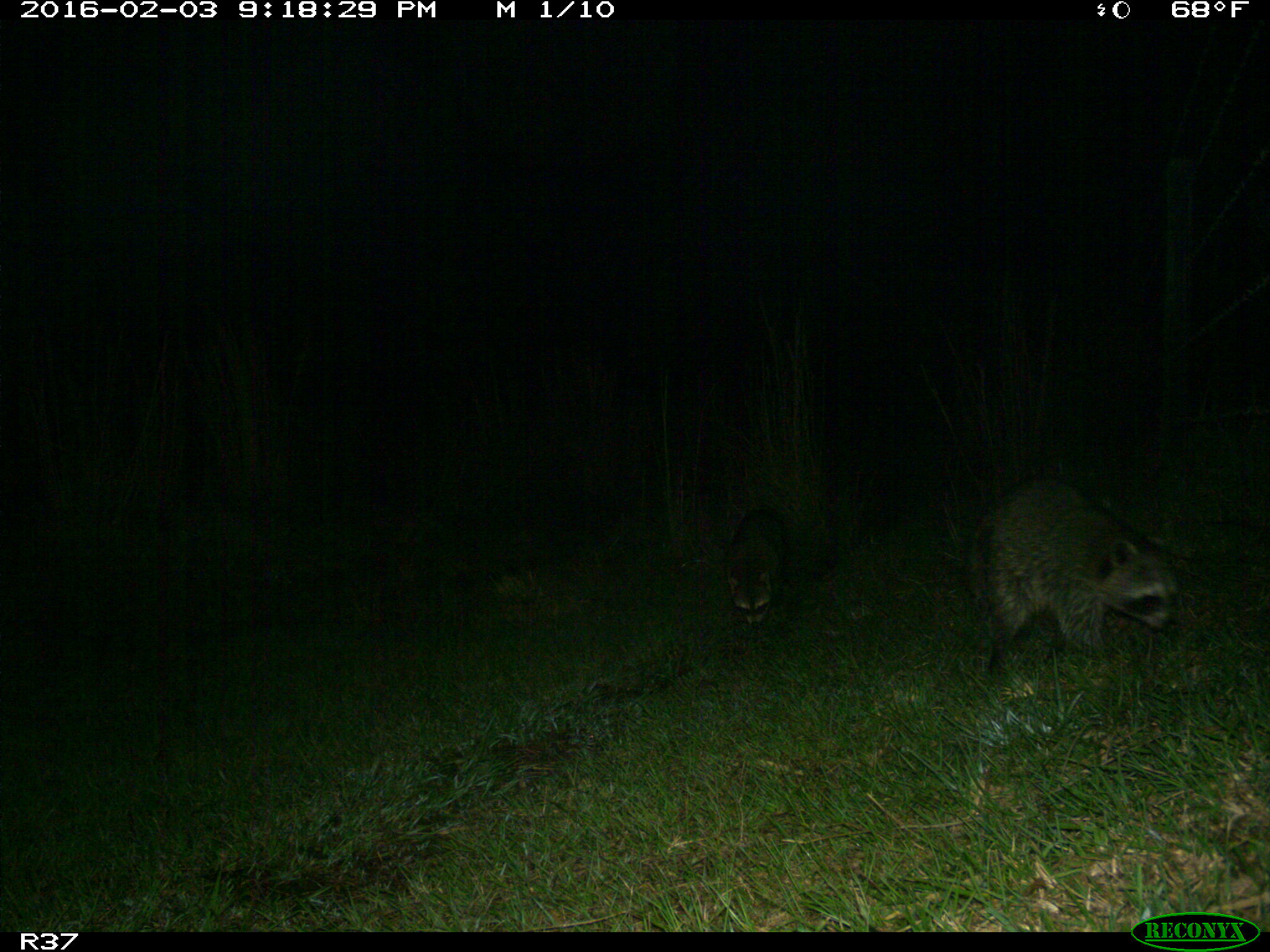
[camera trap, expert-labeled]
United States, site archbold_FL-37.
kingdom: Animalia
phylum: Chordata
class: Mammalia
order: Carnivora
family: Procyonidae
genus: Procyon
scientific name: Procyon lotor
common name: common raccoon